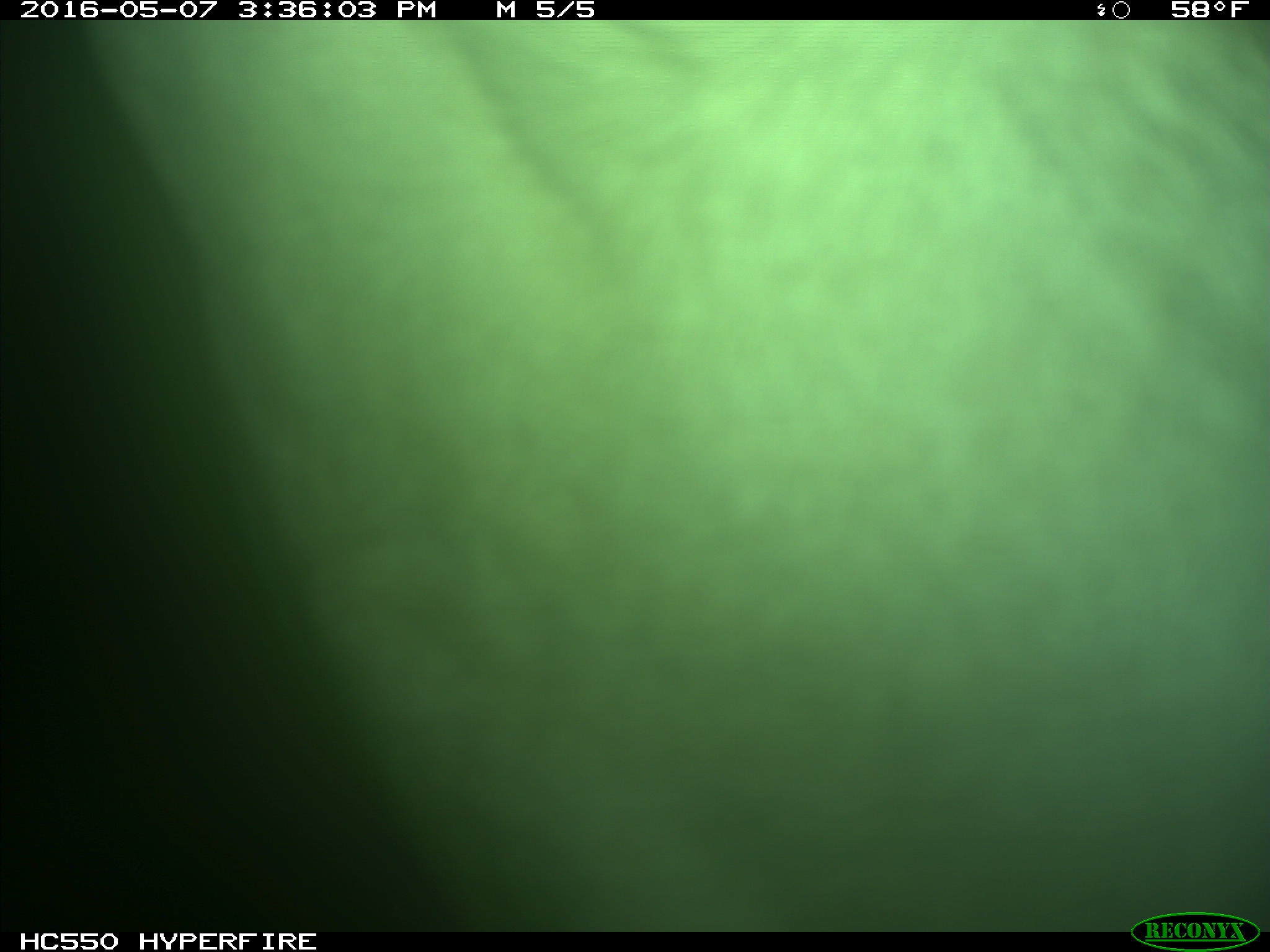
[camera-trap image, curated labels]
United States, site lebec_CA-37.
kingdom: Animalia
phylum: Chordata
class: Mammalia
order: Artiodactyla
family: Bovidae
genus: Bos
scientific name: Bos taurus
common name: domestic cow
Bos taurus (domestic cow).